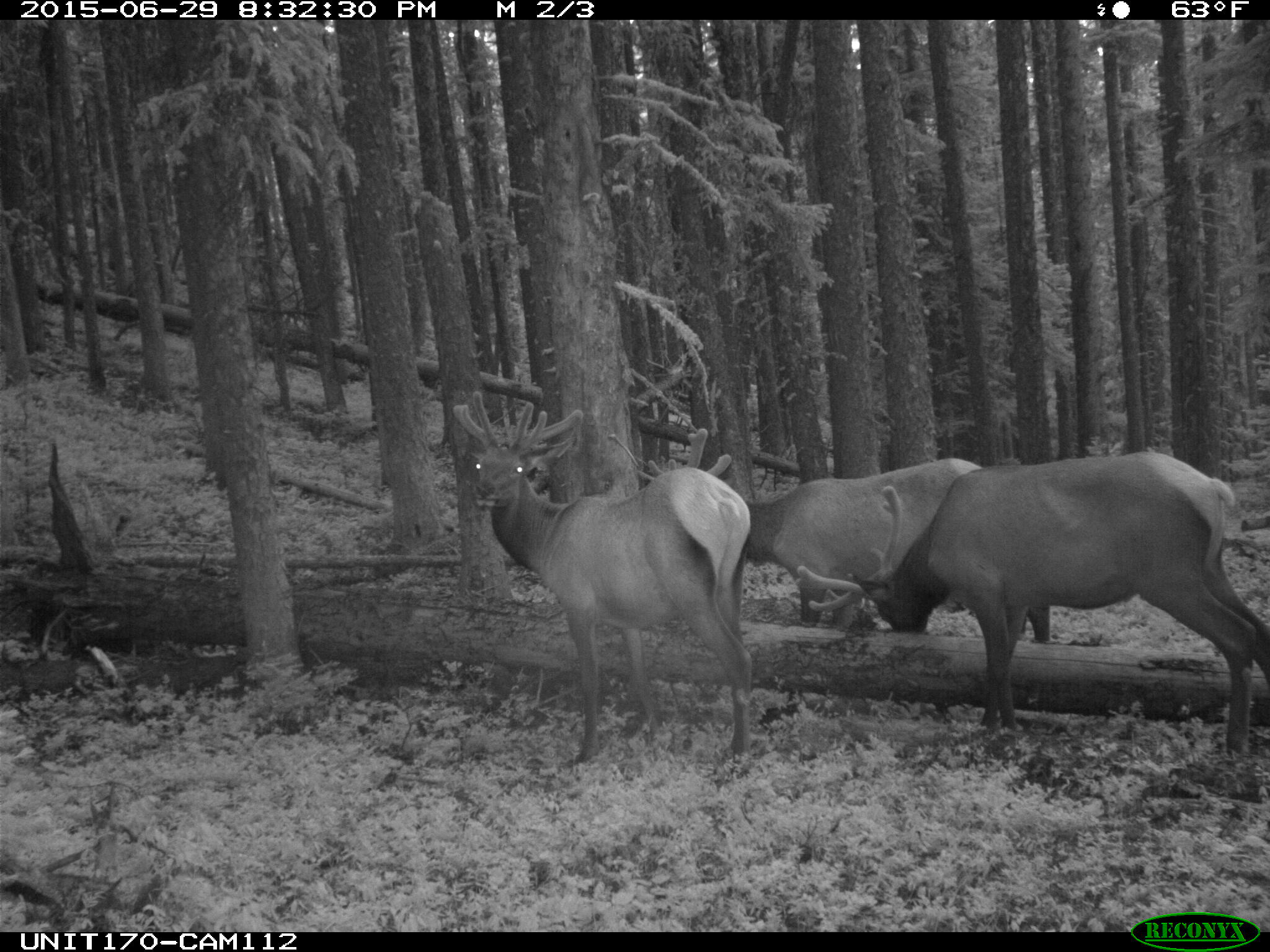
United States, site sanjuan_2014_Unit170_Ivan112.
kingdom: Animalia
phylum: Chordata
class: Mammalia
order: Artiodactyla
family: Cervidae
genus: Cervus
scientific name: Cervus elaphus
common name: red deer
Cervus elaphus (red deer).